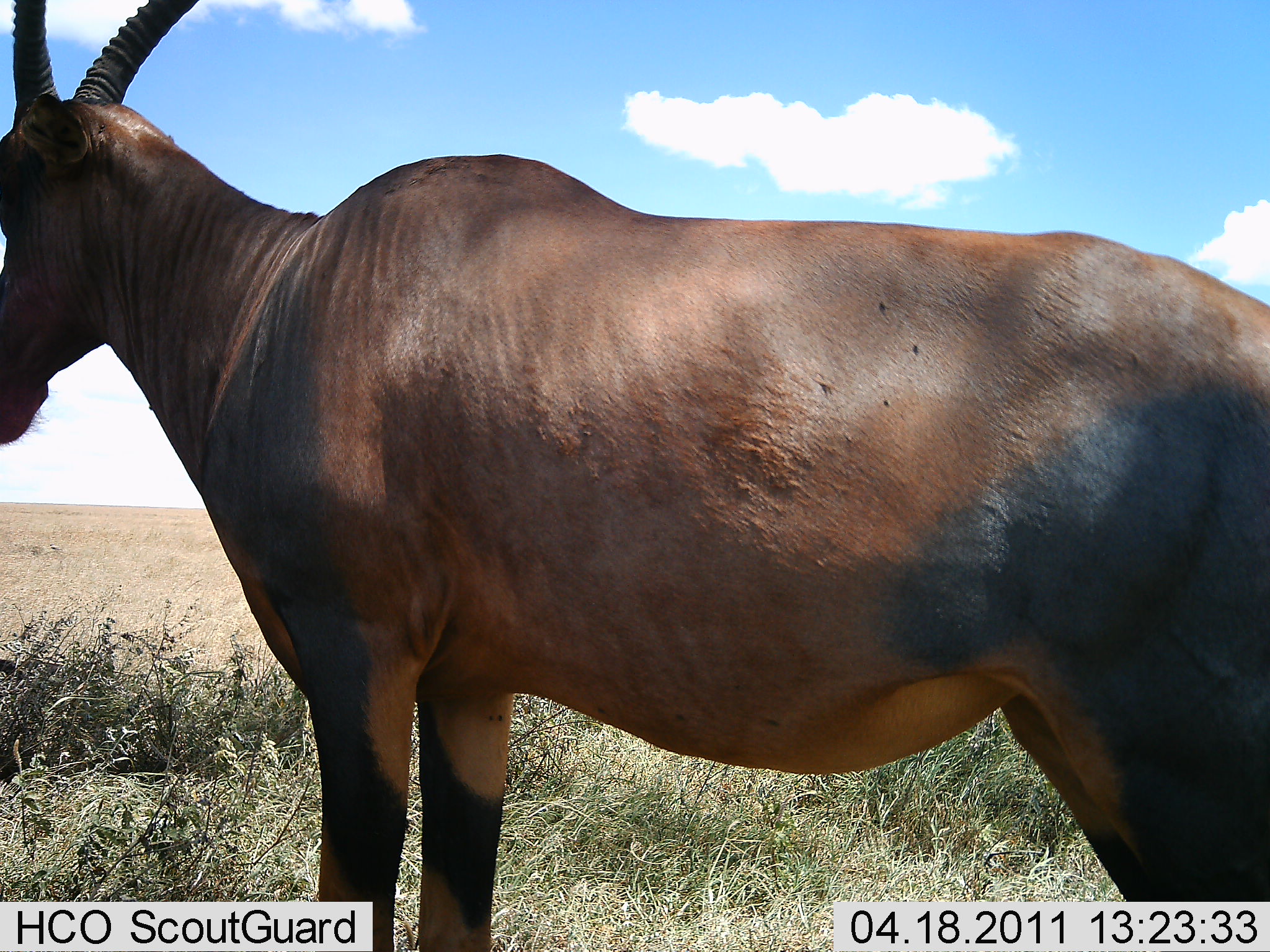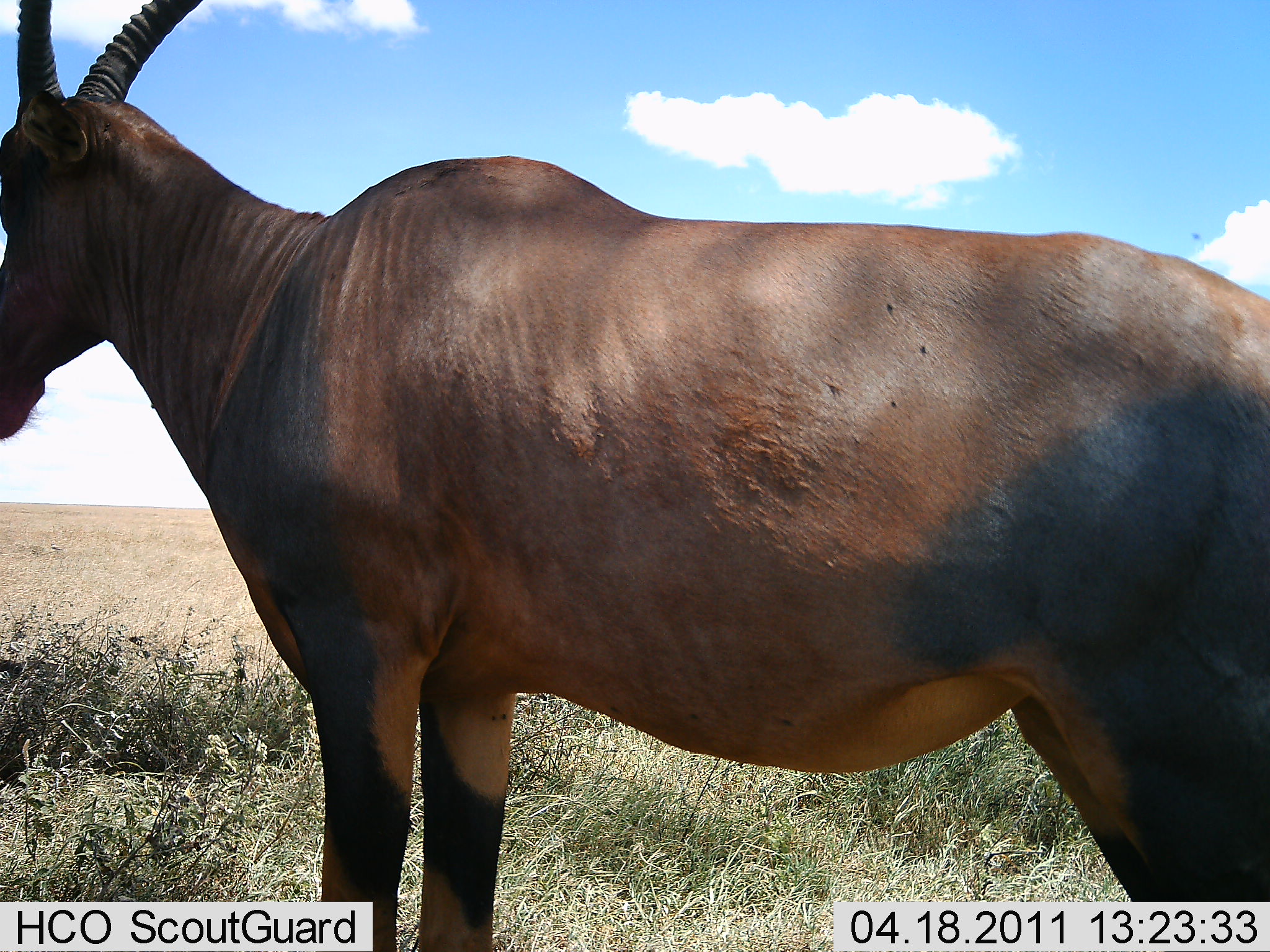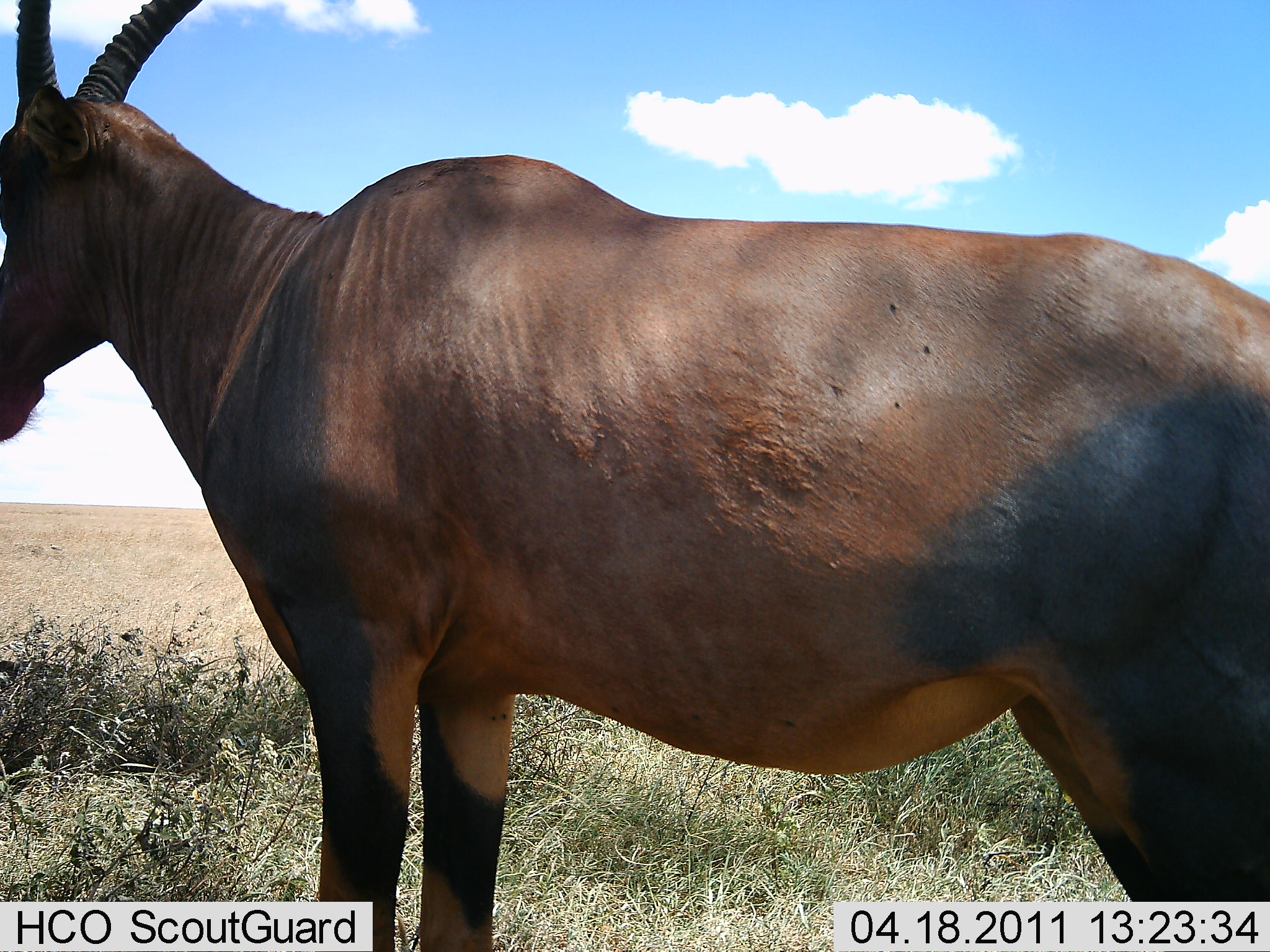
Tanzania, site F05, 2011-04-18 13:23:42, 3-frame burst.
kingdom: Animalia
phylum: Chordata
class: Mammalia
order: Artiodactyla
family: Bovidae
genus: Damaliscus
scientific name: Damaliscus lunatus jimela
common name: topi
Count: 1.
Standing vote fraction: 100%.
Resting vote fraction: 0%.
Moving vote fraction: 0%.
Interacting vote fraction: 0%.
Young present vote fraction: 0%.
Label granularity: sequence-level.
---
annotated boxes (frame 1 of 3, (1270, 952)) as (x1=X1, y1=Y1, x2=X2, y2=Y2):
animal: (x1=0, y1=1, x2=1269, y2=952)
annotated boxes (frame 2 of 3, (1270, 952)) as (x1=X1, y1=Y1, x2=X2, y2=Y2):
animal: (x1=1, y1=1, x2=1270, y2=952)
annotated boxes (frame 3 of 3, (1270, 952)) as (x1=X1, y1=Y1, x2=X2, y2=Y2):
animal: (x1=1, y1=0, x2=1270, y2=951)